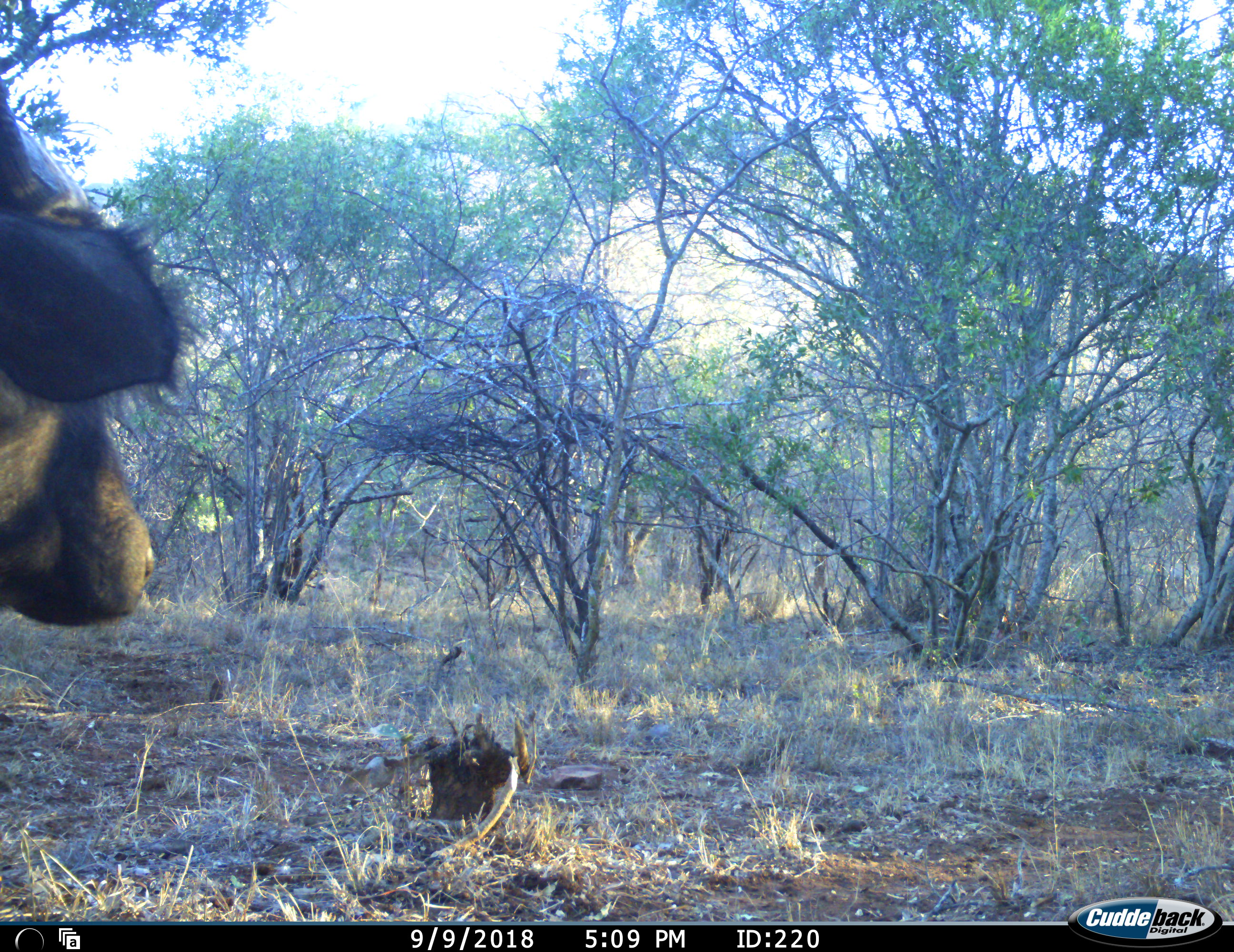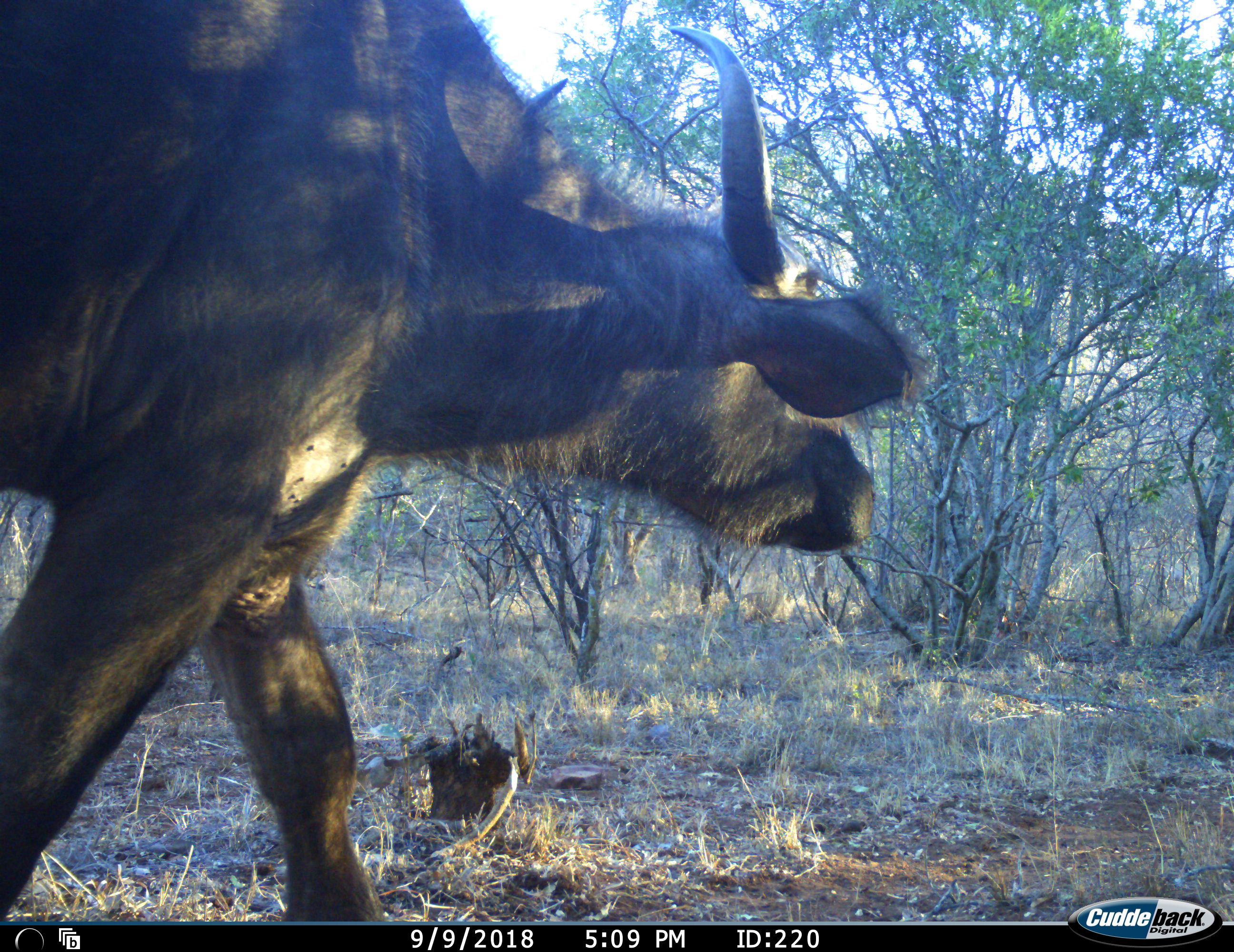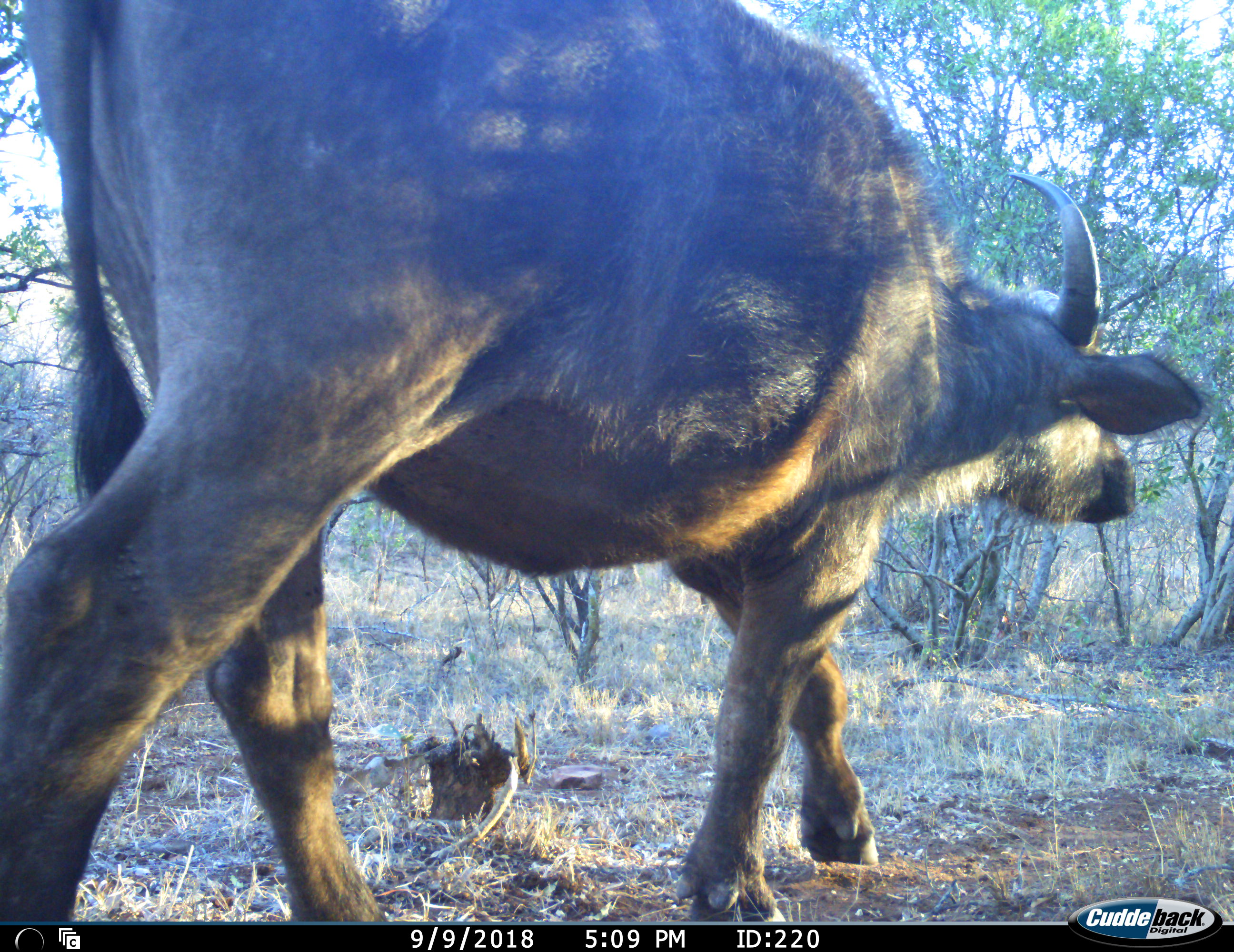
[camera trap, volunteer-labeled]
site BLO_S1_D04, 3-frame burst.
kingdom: Animalia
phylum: Chordata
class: Mammalia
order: Artiodactyla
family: Bovidae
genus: Syncerus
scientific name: Syncerus caffer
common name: african buffalo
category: buffalo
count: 1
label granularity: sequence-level